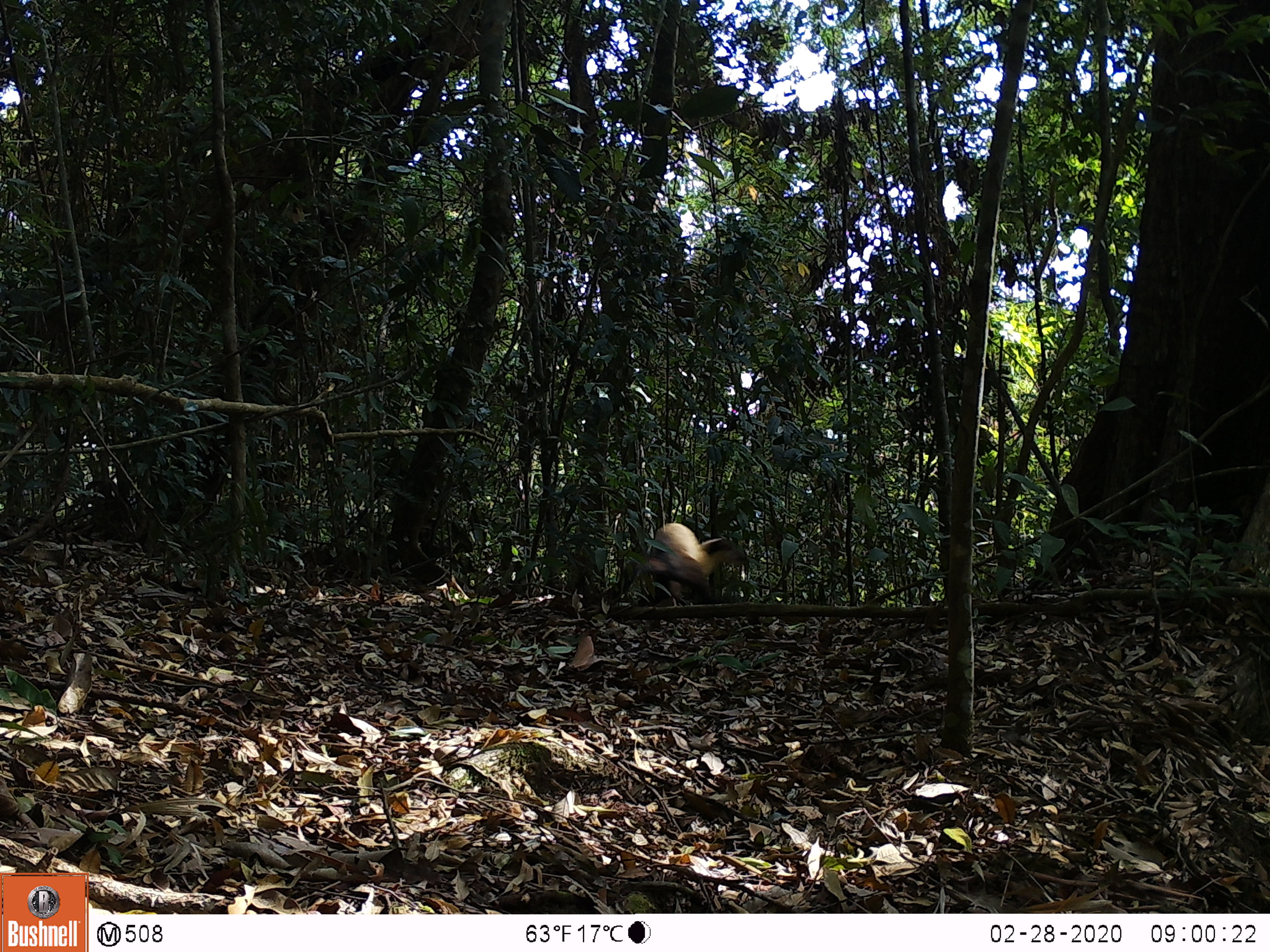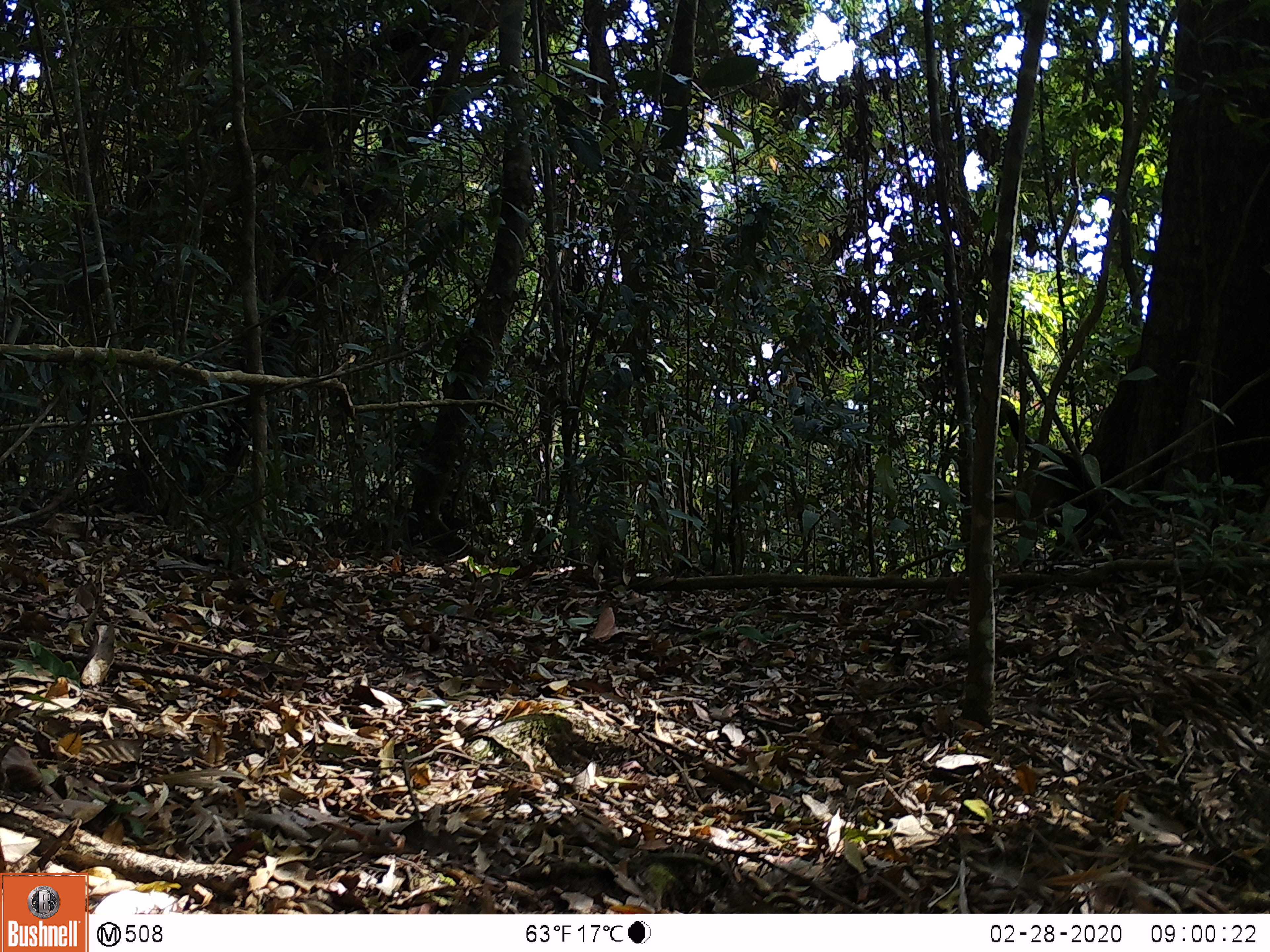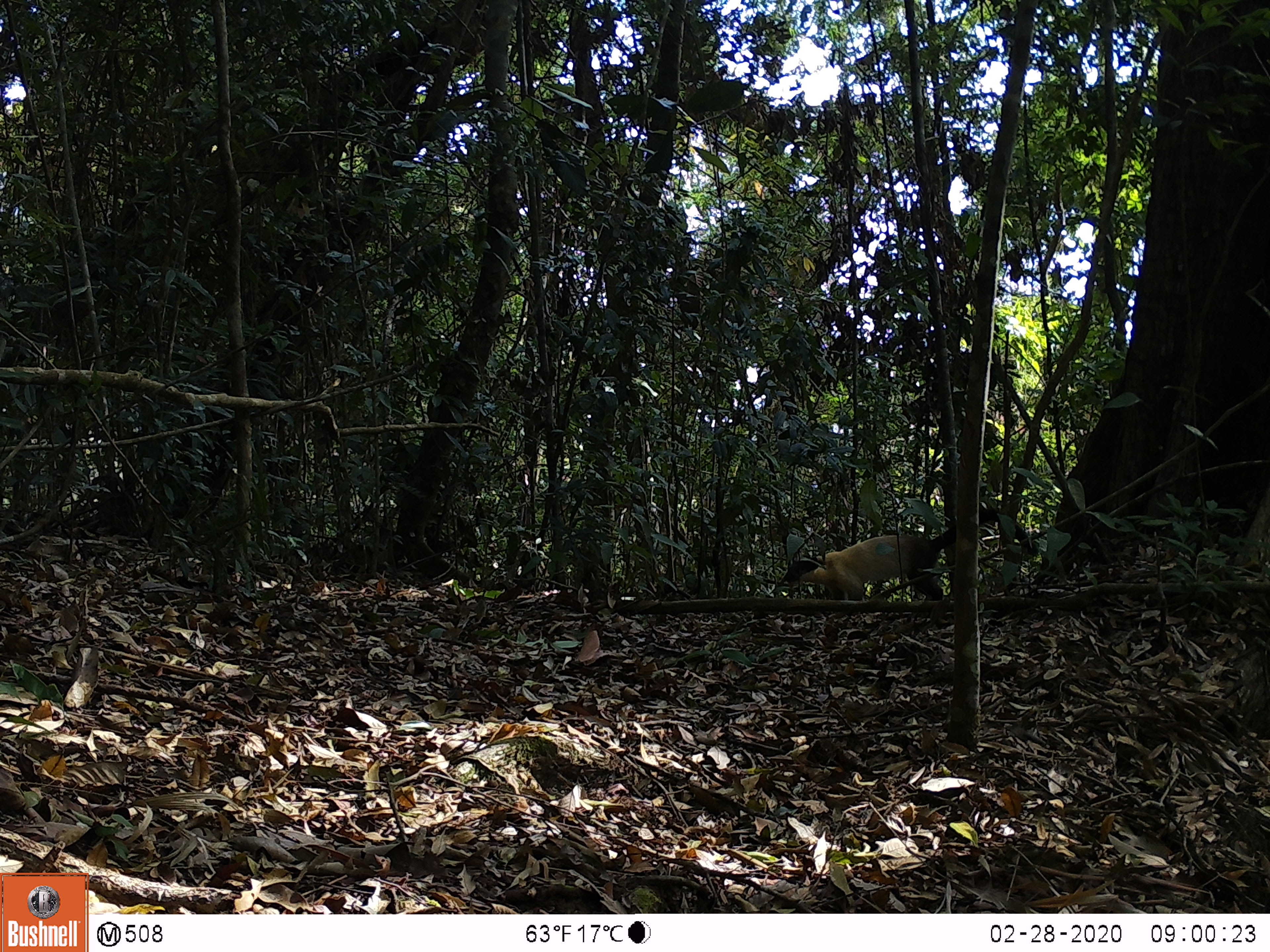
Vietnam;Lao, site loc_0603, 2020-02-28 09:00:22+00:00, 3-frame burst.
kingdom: Animalia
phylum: Chordata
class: Mammalia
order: Carnivora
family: Mustelidae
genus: Martes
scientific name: Martes flavigula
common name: yellow-throated marten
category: yellow throated marten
Yellow throated marten (yellow-throated marten) (Martes flavigula). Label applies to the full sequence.